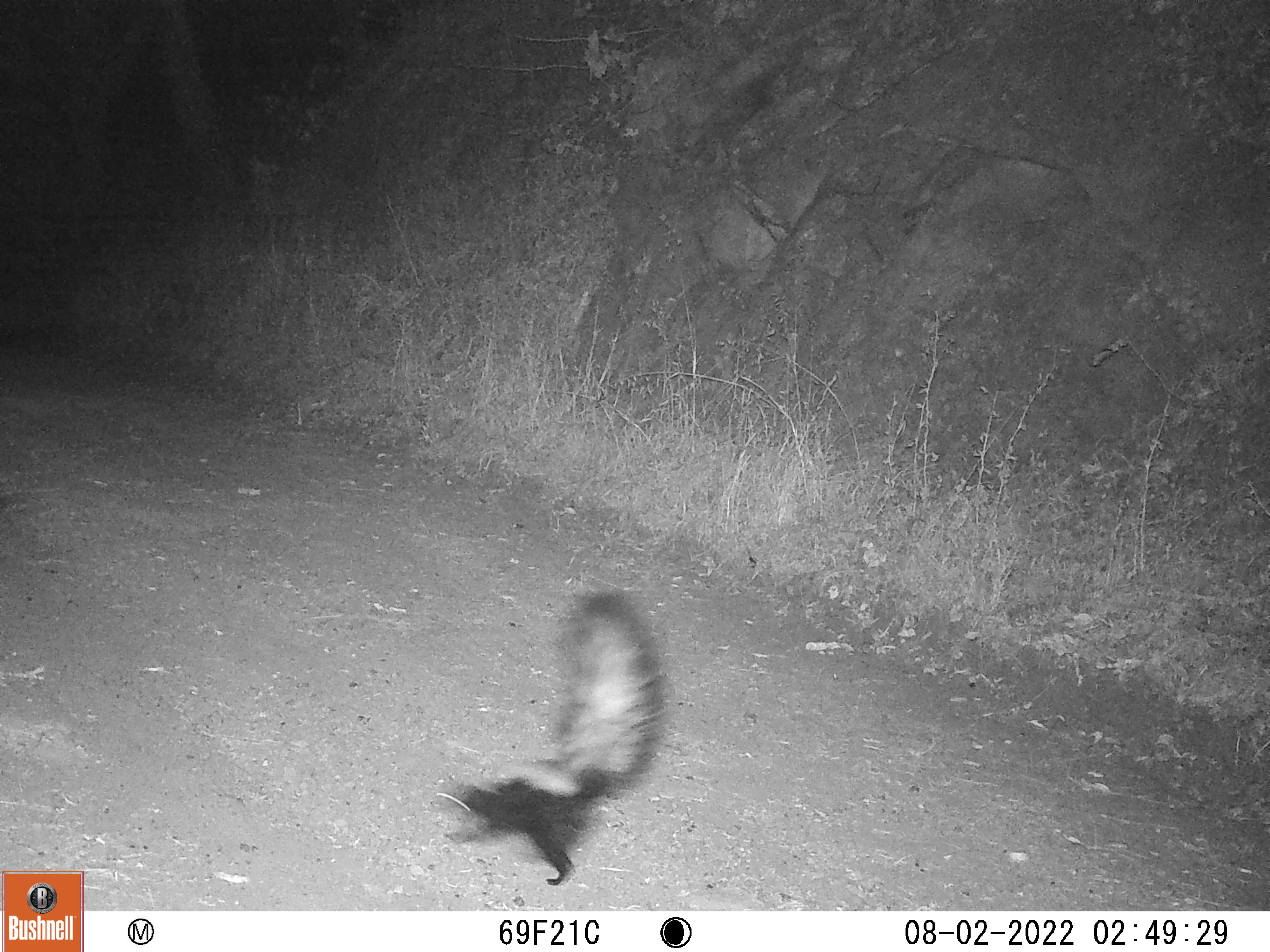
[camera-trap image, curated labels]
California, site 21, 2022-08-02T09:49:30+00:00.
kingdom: Animalia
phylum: Chordata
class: Mammalia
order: Carnivora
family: Mephitidae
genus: Mephitis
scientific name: Mephitis mephitis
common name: striped skunk